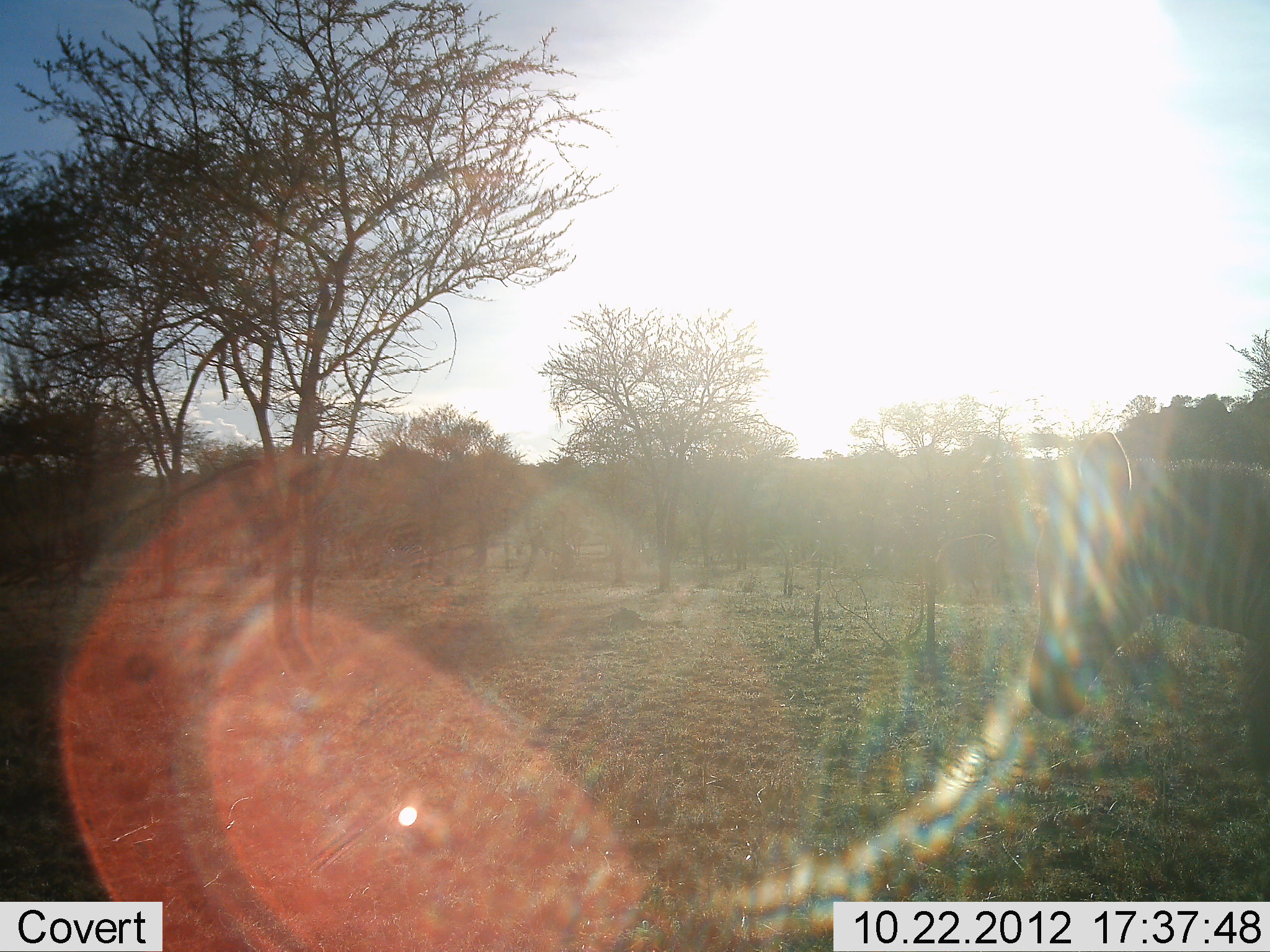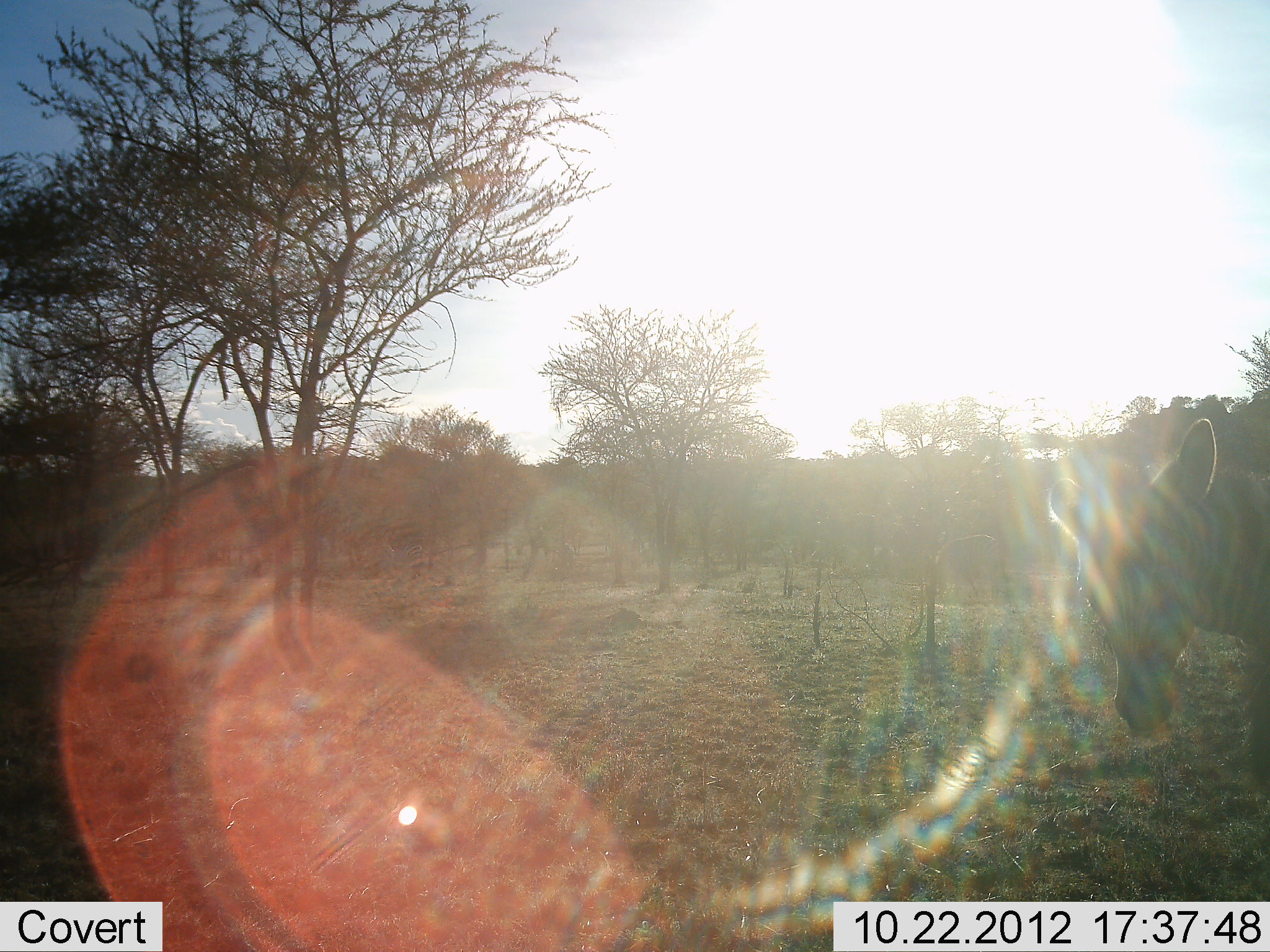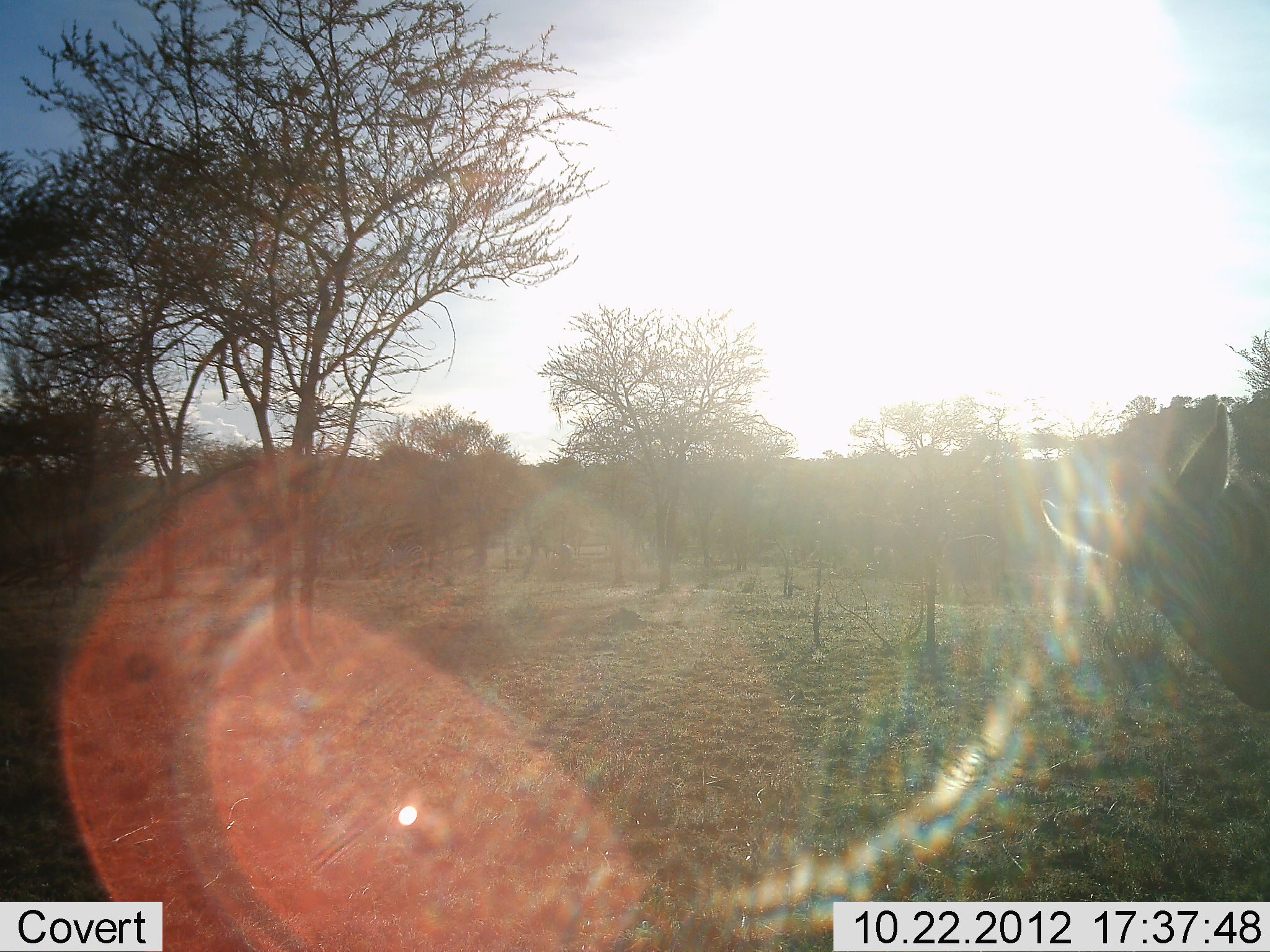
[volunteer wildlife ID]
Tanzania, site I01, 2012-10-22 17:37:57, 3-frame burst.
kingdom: Animalia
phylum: Chordata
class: Mammalia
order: Perissodactyla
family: Equidae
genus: Equus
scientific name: Equus quagga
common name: plains zebra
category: zebra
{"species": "zebra (plains zebra) (Equus quagga)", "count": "1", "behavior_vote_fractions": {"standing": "90%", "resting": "0%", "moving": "10%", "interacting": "0%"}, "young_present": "0%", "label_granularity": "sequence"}